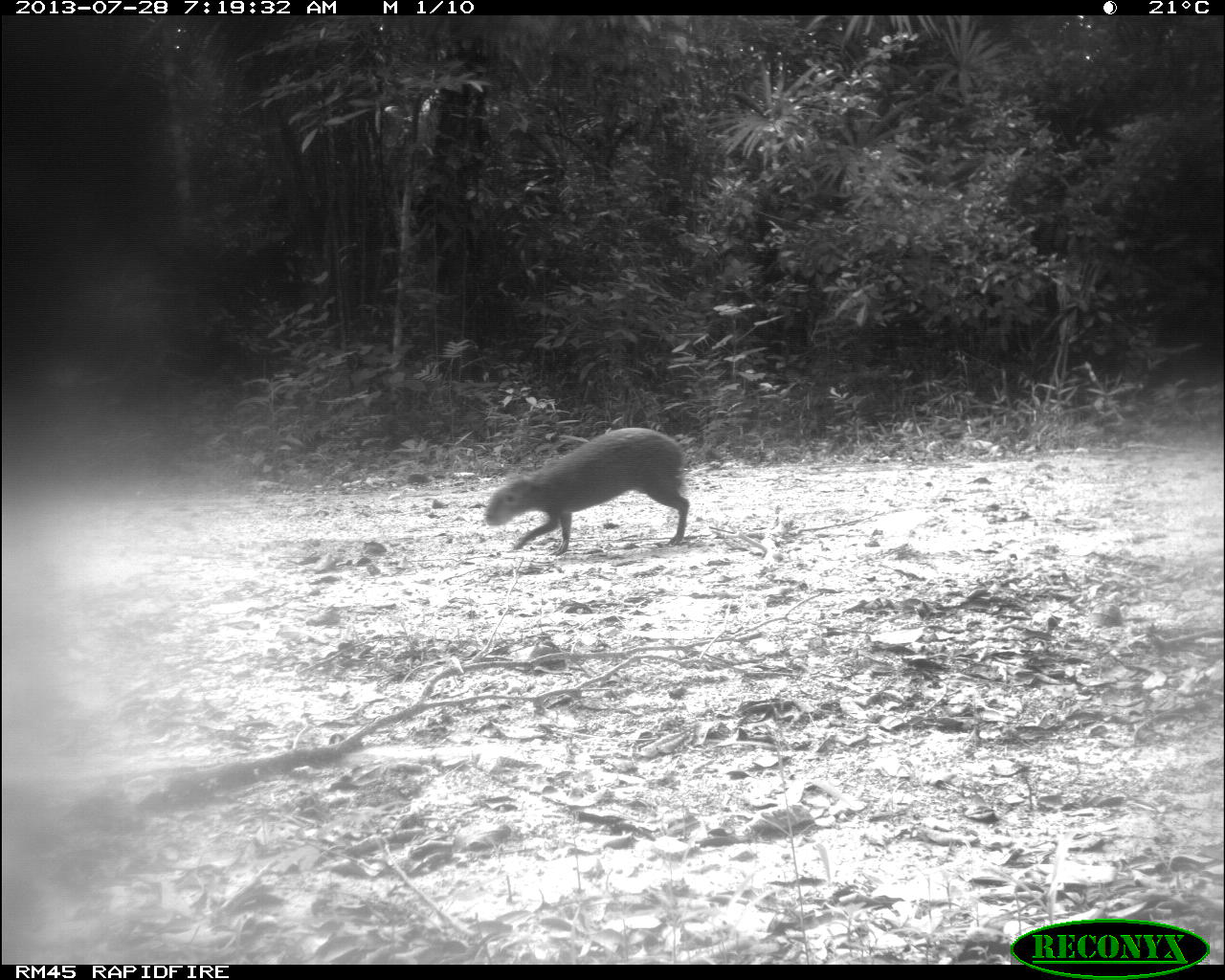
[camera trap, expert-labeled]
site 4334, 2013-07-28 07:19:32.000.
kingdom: Animalia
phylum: Chordata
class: Mammalia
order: Rodentia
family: Dasyproctidae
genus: Dasyprocta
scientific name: Dasyprocta punctata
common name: central american agouti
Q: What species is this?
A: Dasyprocta punctata (central american agouti).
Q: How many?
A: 1.